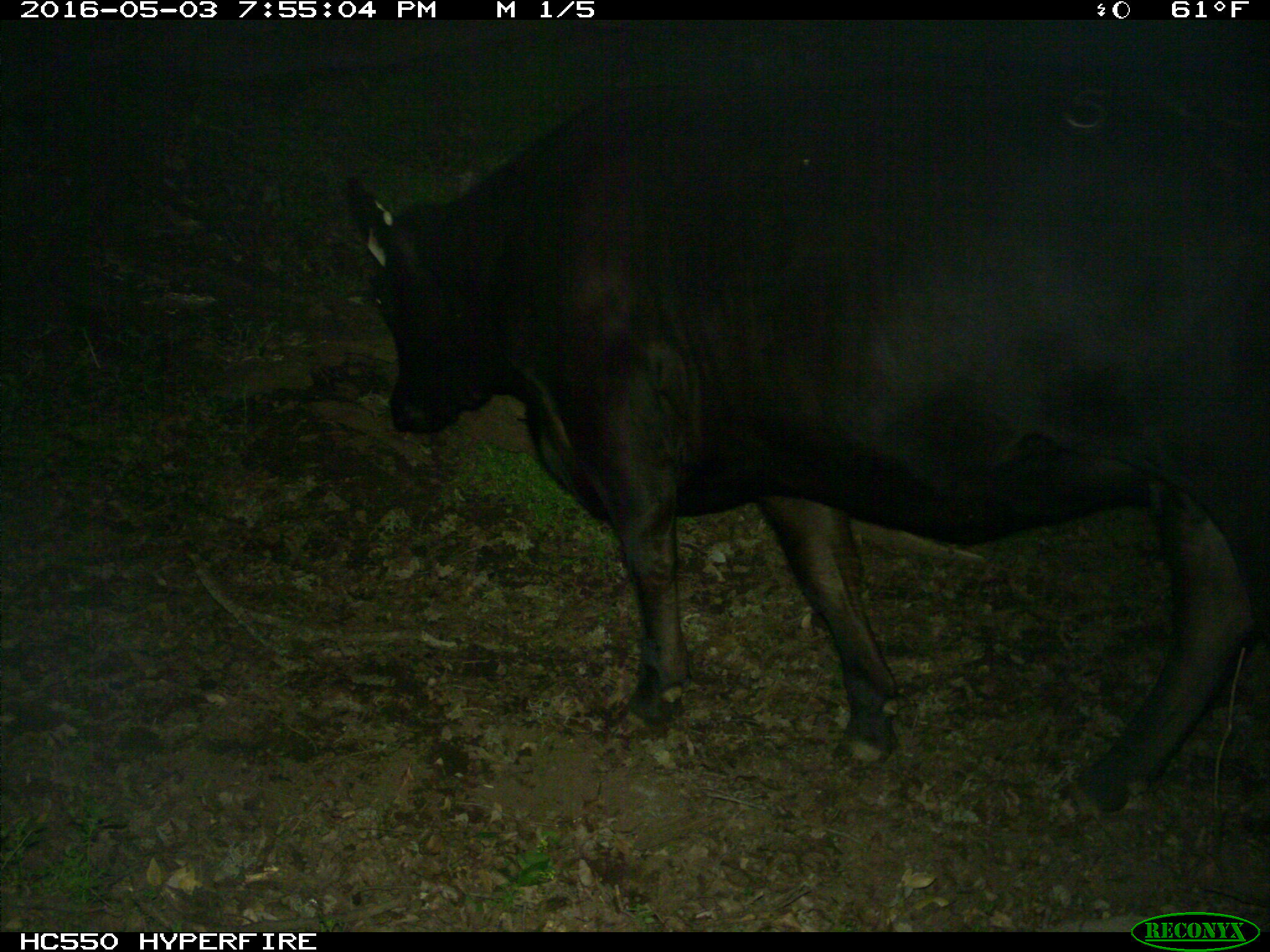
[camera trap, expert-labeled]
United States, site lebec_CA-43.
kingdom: Animalia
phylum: Chordata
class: Mammalia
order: Artiodactyla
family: Bovidae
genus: Bos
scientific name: Bos taurus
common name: domestic cow